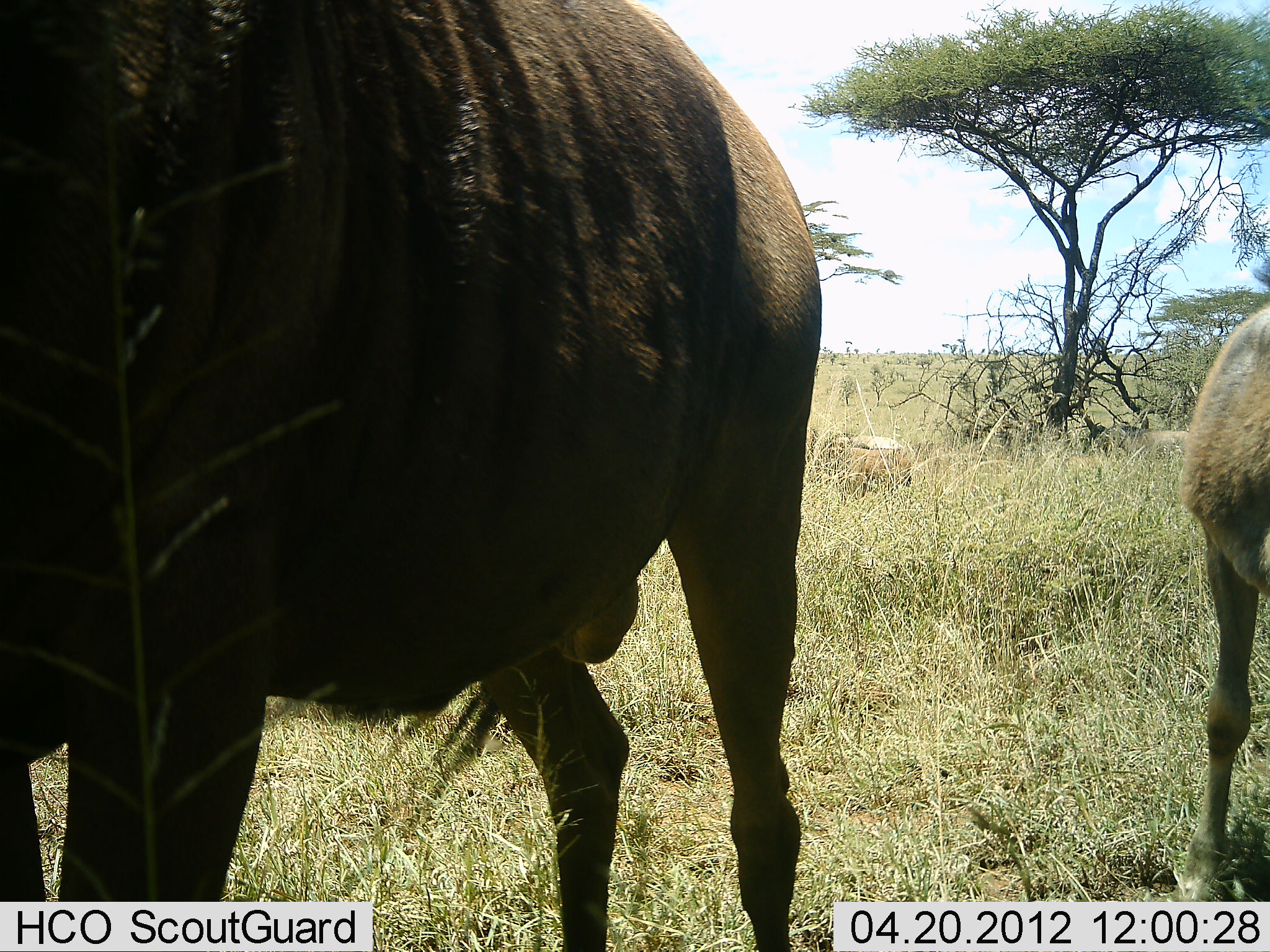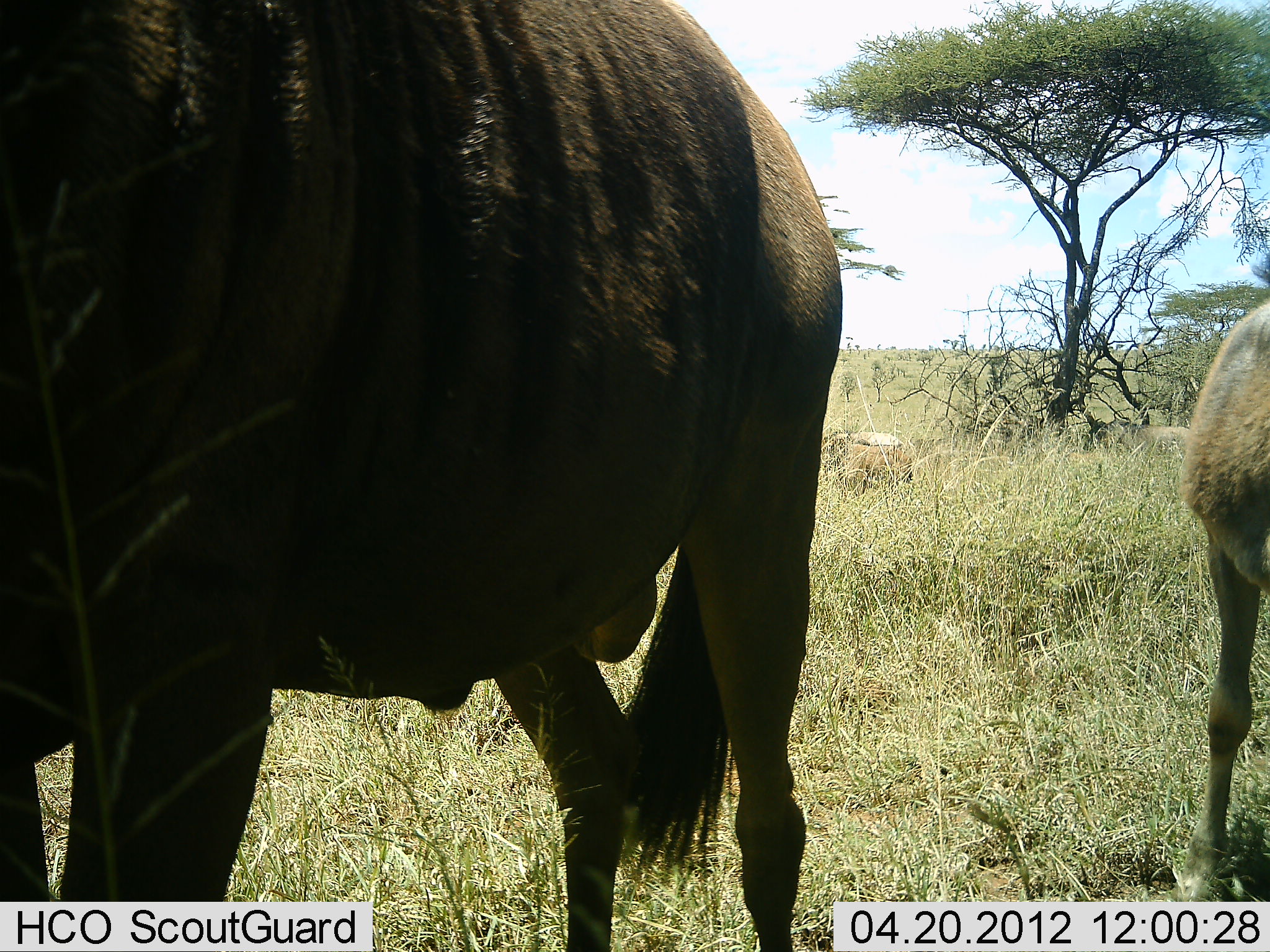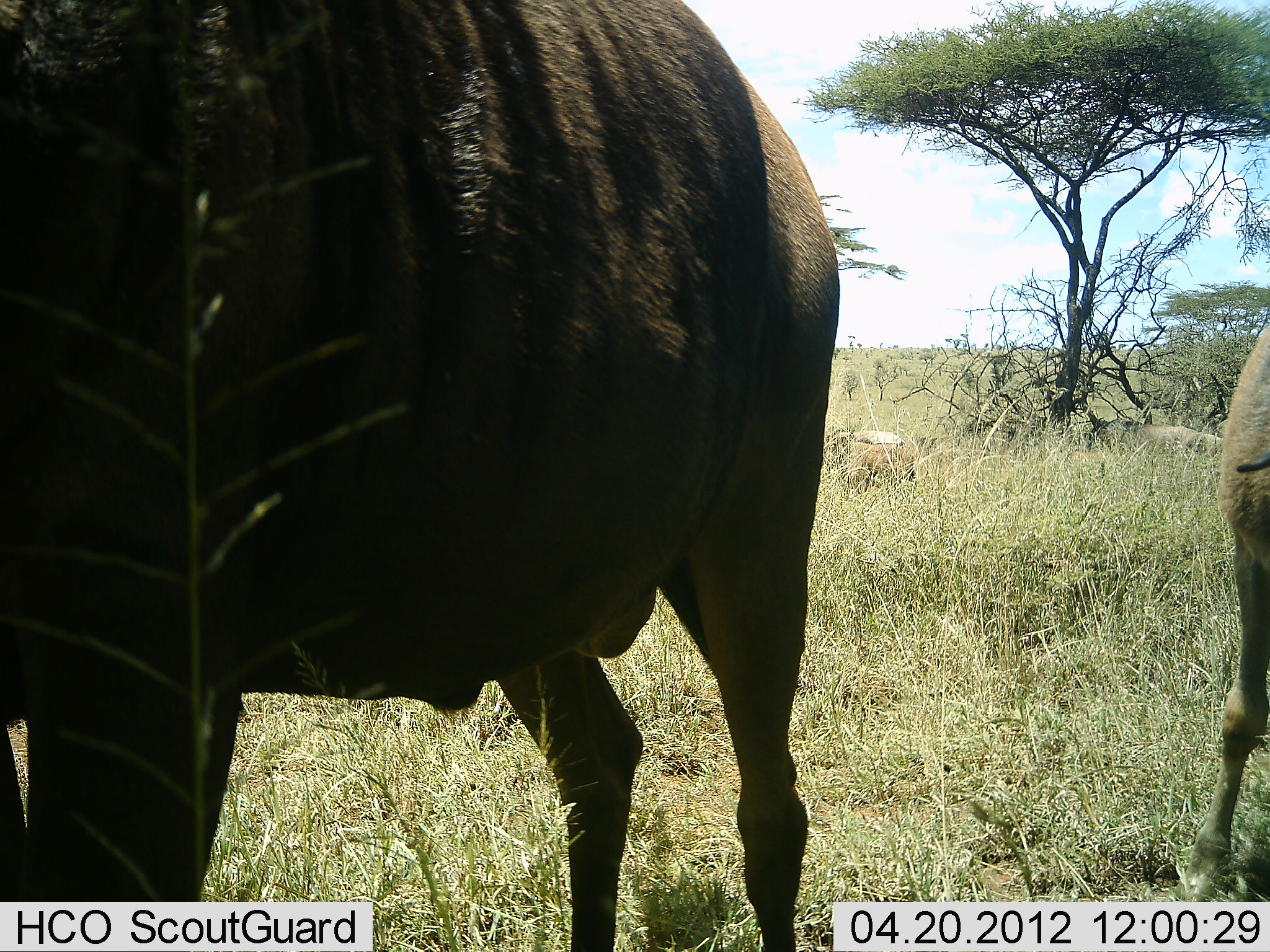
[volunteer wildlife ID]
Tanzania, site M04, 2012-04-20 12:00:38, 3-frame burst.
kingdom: Animalia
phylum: Chordata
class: Mammalia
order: Artiodactyla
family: Bovidae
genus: Connochaetes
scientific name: Connochaetes taurinus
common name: blue wildebeest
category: wildebeest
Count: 2.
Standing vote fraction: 100%.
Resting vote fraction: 17%.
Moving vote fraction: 0%.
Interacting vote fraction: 0%.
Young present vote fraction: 58%.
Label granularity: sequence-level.